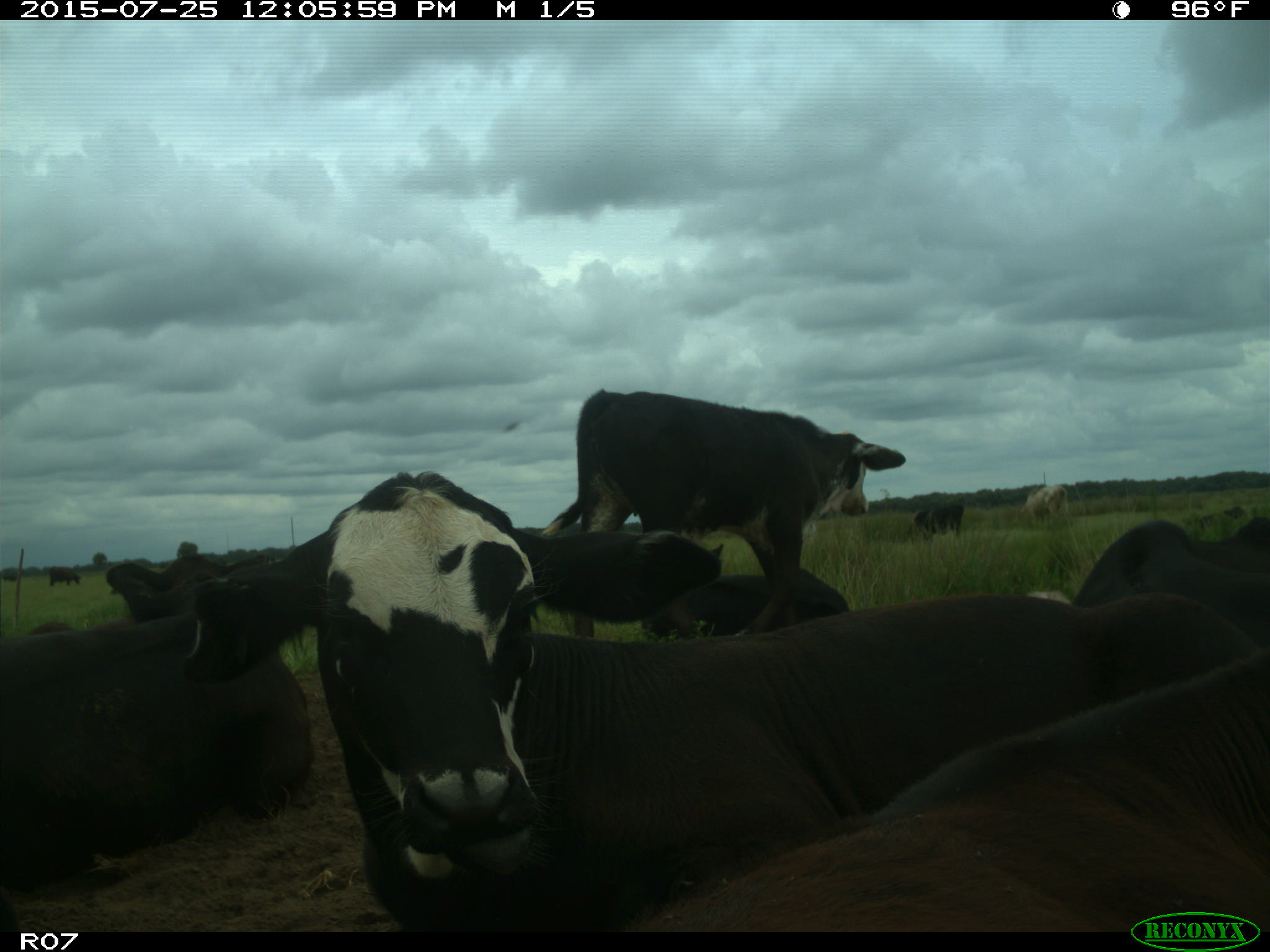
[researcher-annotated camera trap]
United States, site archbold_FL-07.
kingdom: Animalia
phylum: Chordata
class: Mammalia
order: Artiodactyla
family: Bovidae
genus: Bos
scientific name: Bos taurus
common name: domestic cow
Bos taurus (domestic cow).